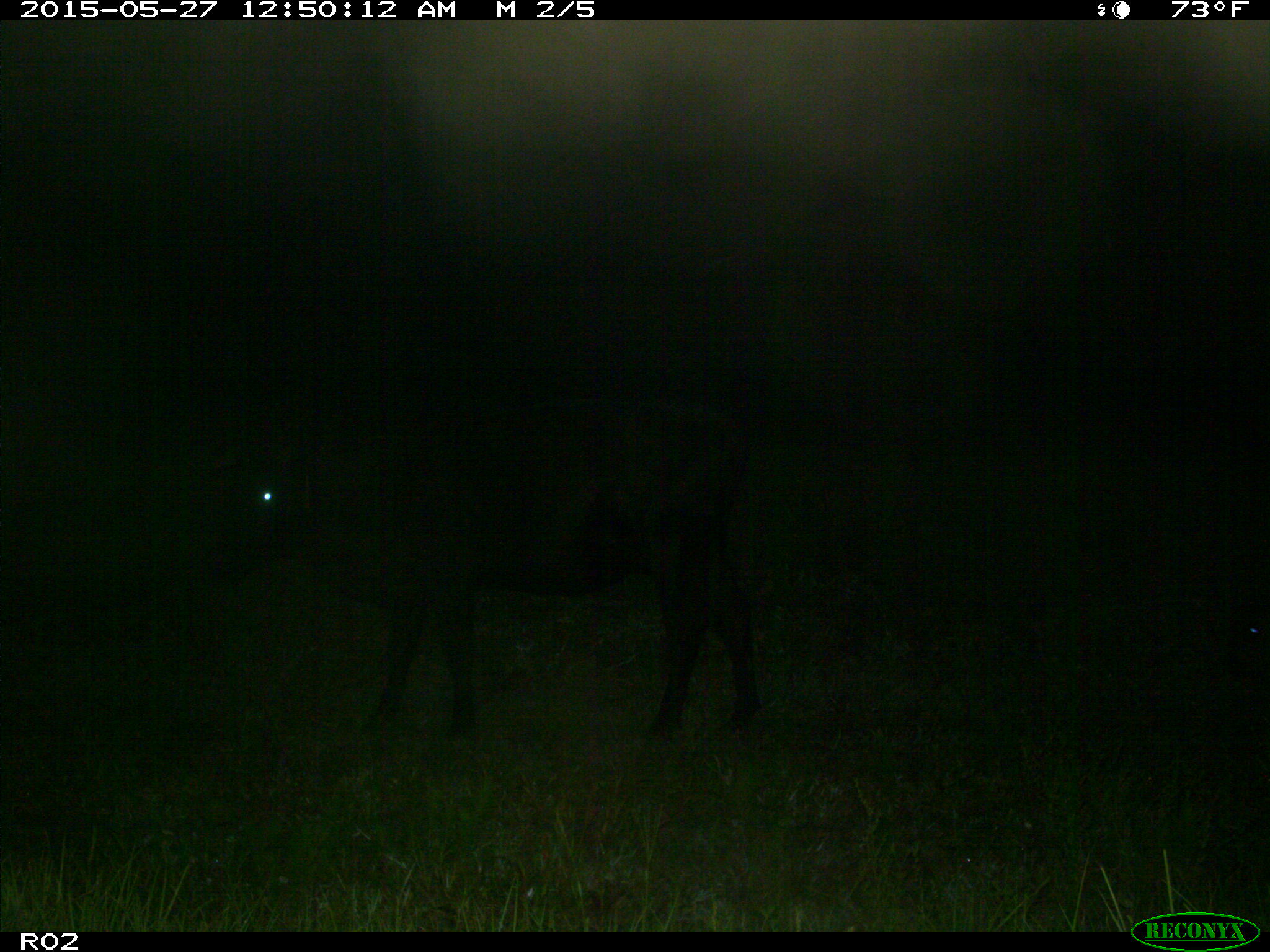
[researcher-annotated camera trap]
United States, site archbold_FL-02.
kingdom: Animalia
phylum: Chordata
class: Mammalia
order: Artiodactyla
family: Bovidae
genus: Bos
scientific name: Bos taurus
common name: domestic cow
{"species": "Bos taurus (domestic cow)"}